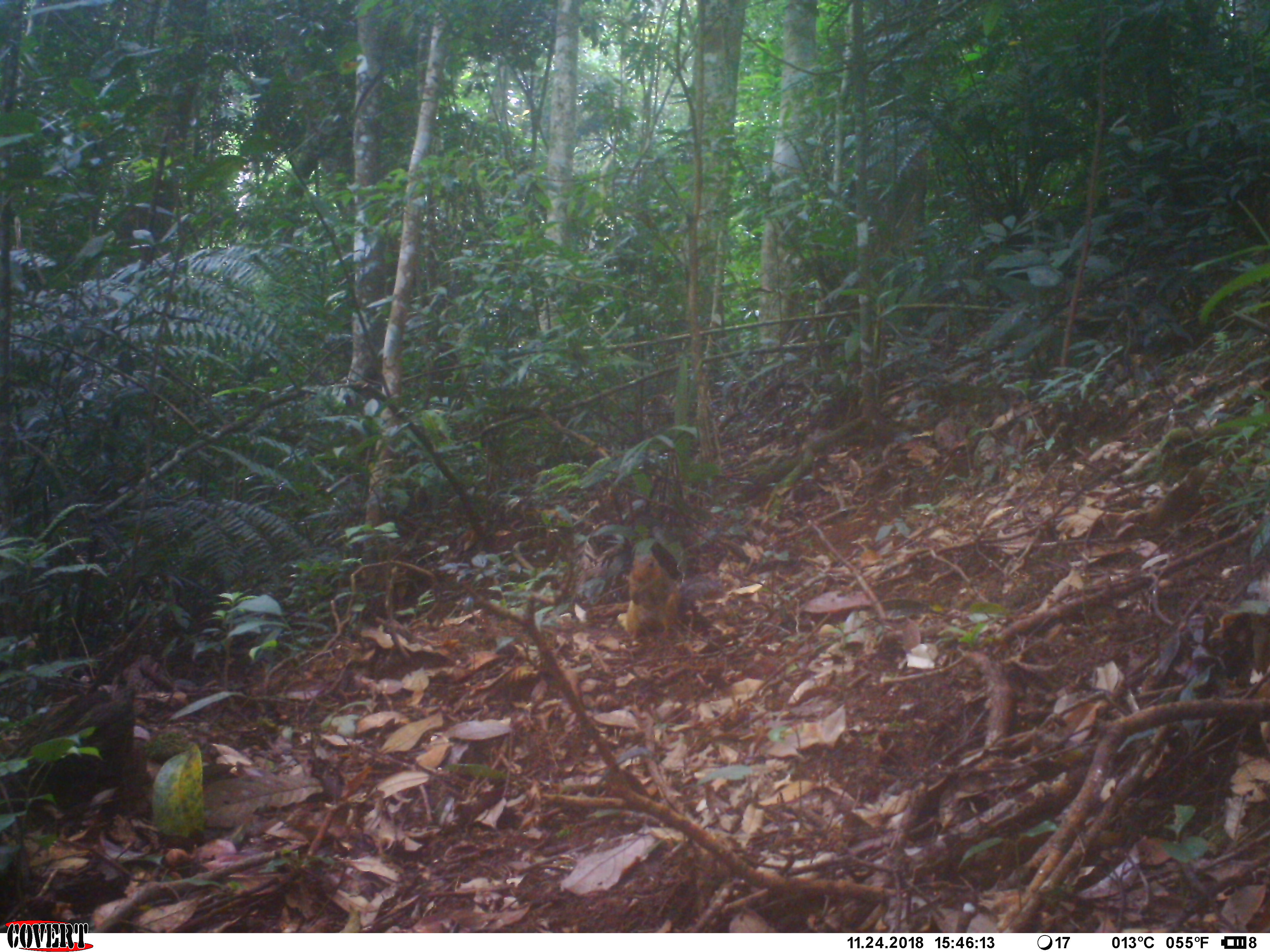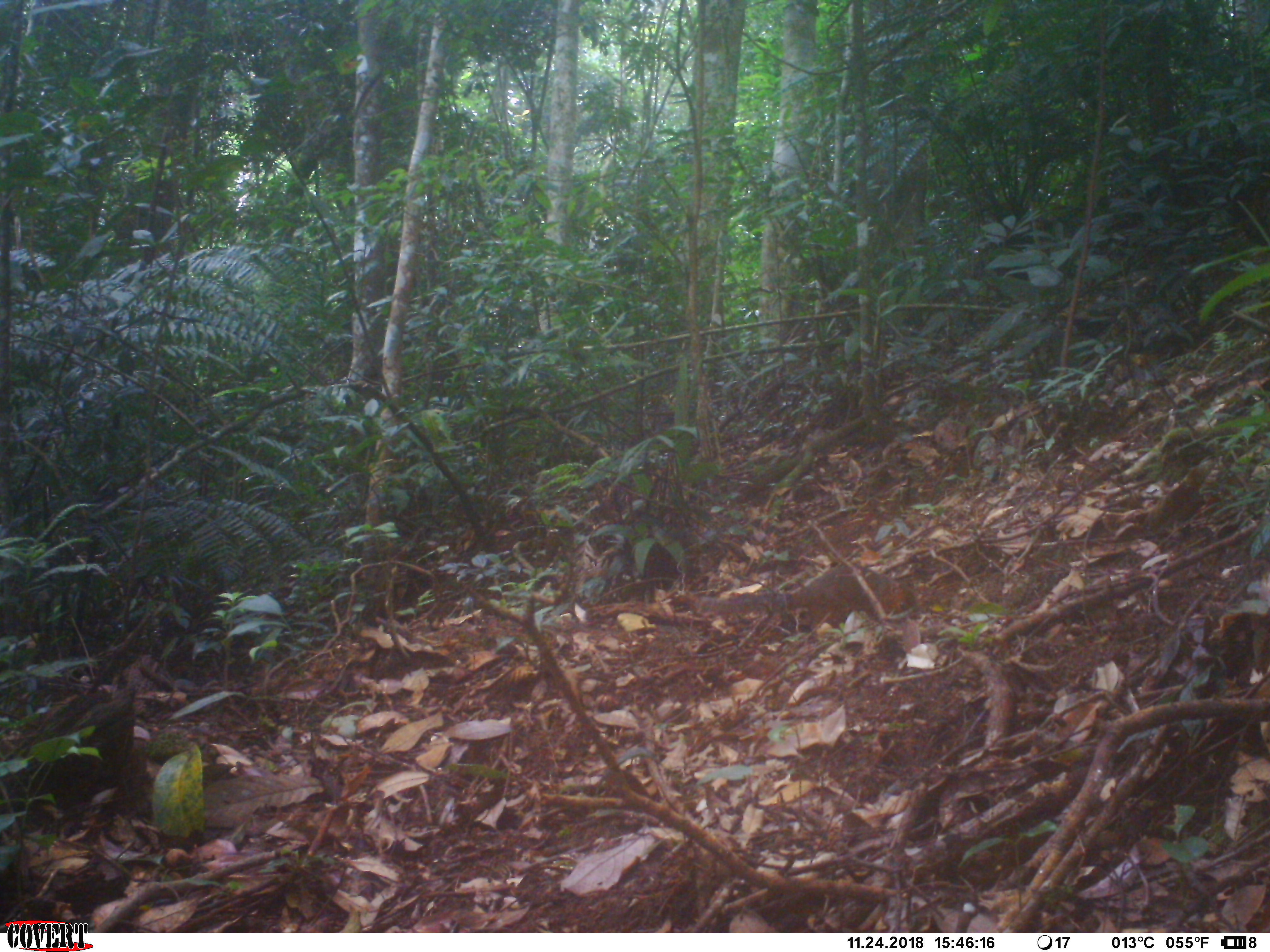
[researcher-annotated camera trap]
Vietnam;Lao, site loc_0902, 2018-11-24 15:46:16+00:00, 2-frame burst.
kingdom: Animalia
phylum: Chordata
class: Mammalia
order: Rodentia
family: Sciuridae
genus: Dremomys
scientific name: Dremomys rufigenis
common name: red-cheeked squirrel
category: red cheeked squirrel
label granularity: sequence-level